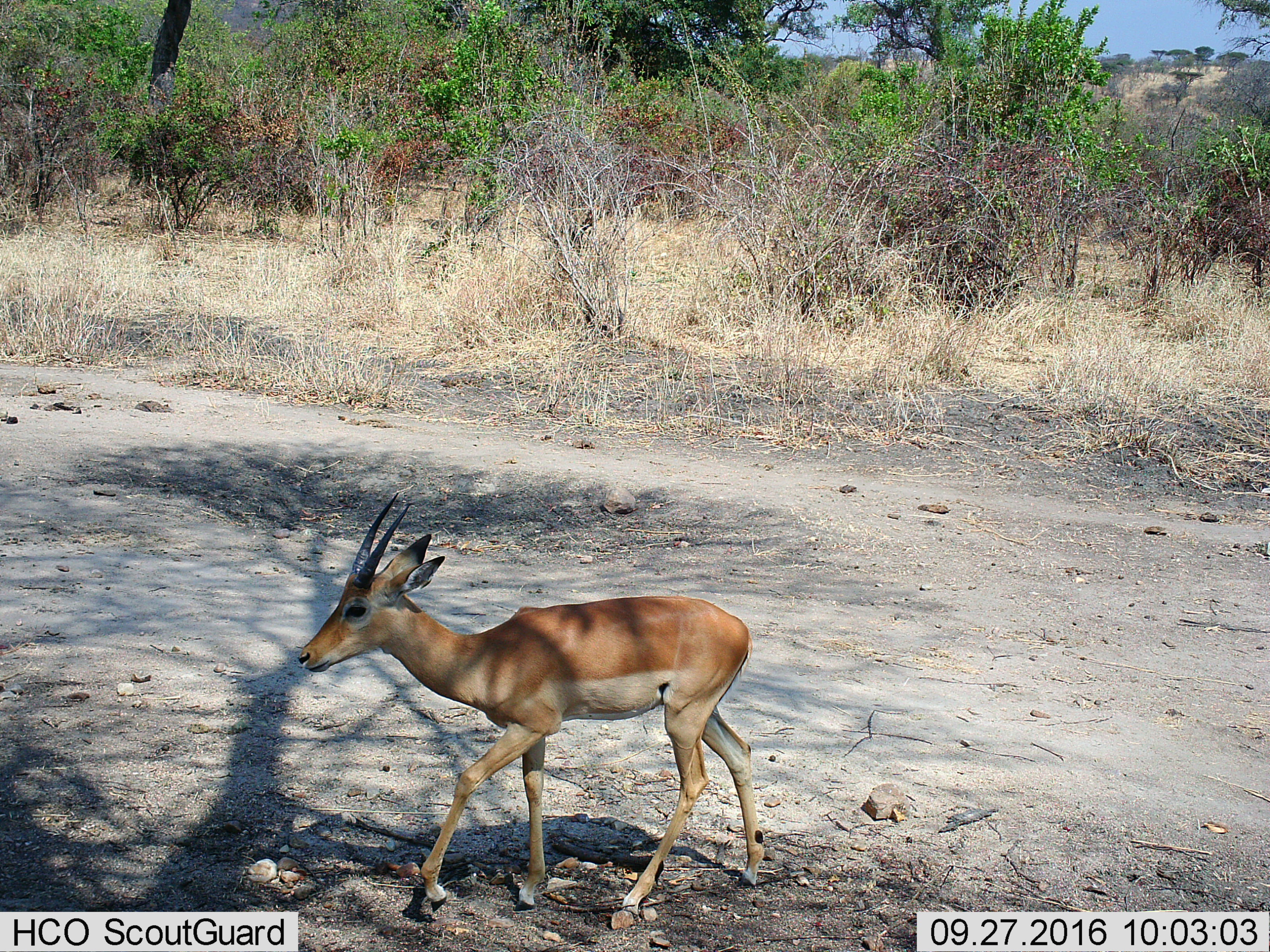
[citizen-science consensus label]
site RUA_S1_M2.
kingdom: Animalia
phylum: Chordata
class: Mammalia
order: Artiodactyla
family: Bovidae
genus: Aepyceros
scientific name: Aepyceros melampus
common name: impala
Impala (Aepyceros melampus), count 1. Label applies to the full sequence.